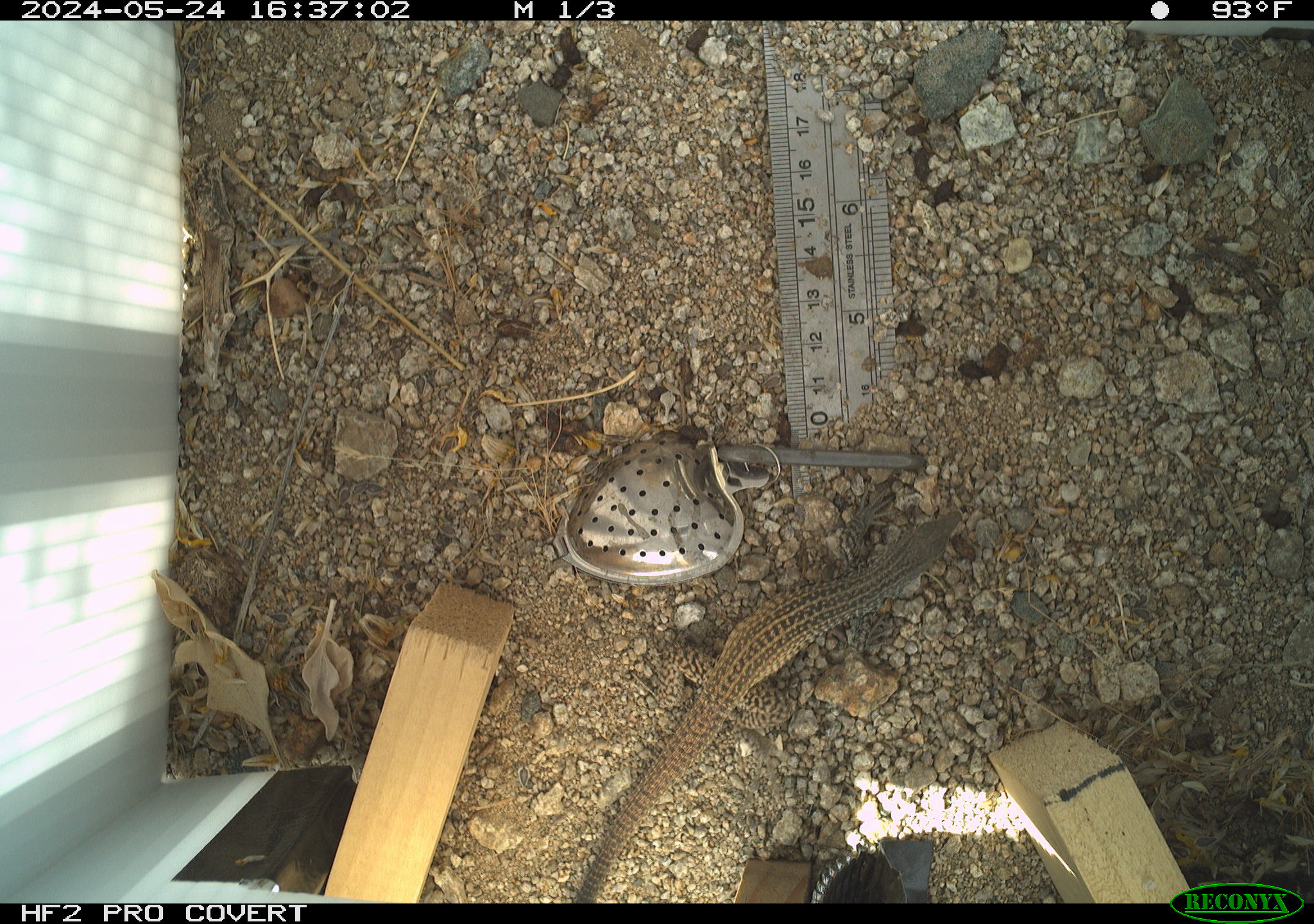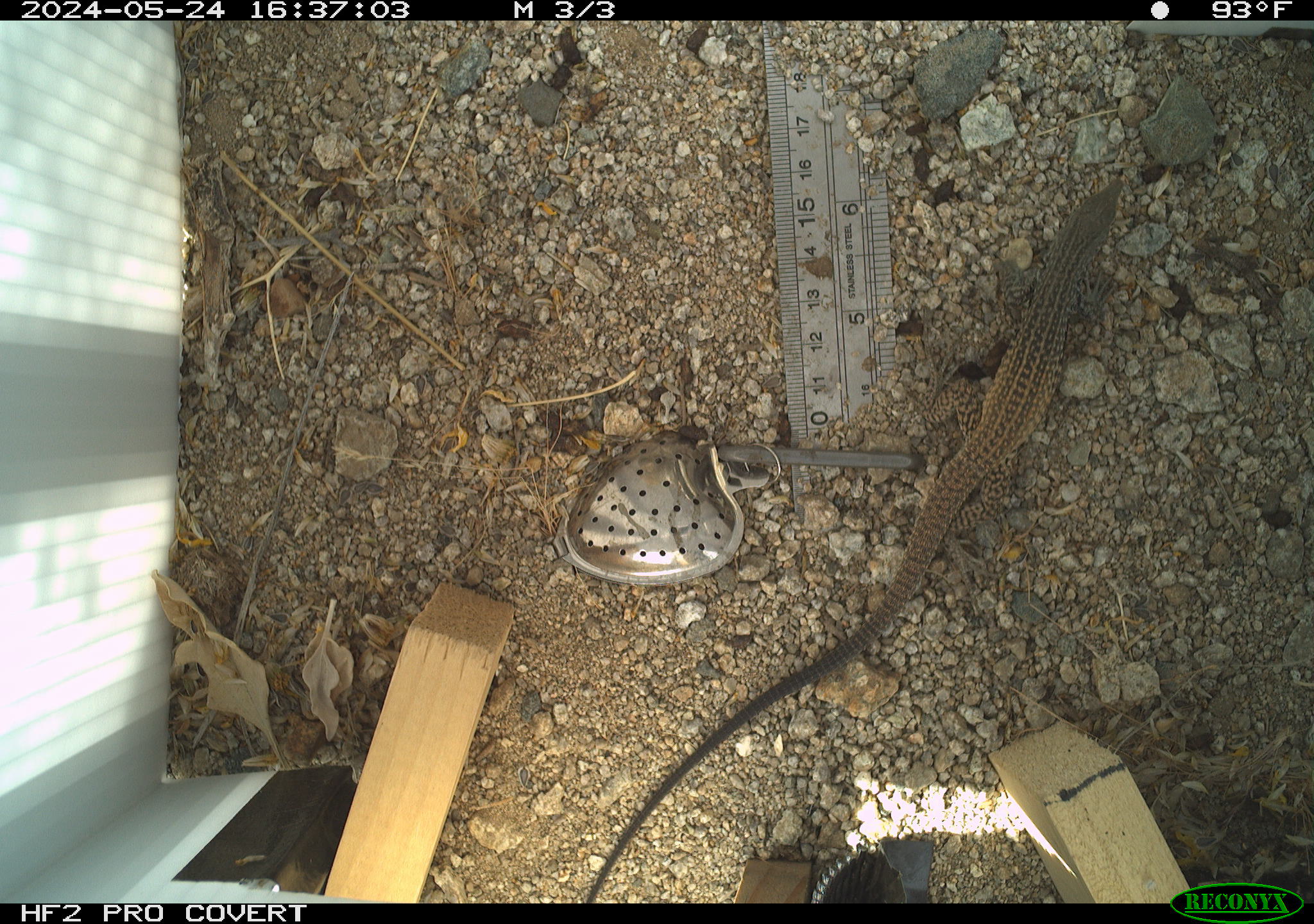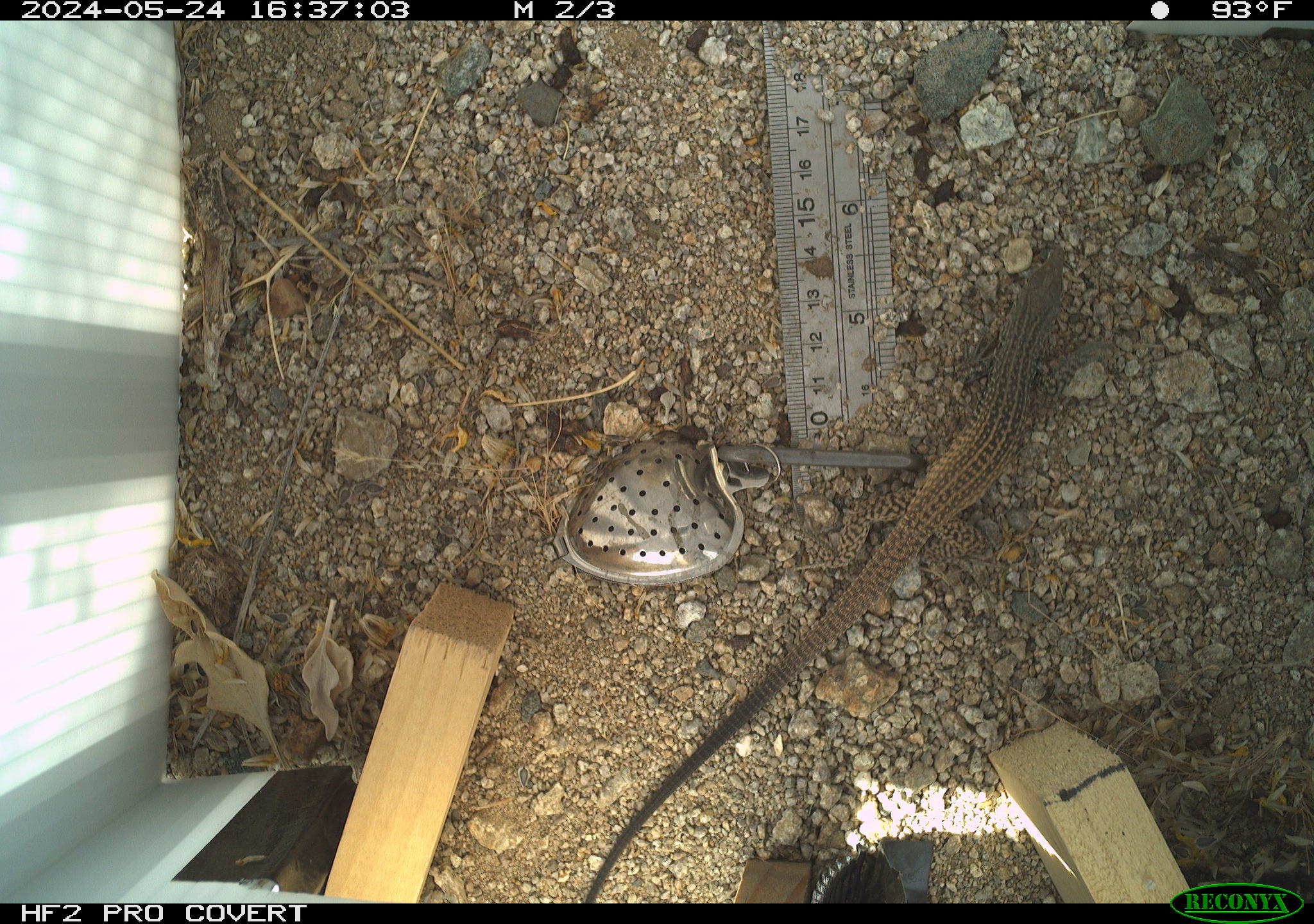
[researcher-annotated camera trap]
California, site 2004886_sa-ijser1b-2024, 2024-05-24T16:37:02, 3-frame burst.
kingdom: Animalia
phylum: Chordata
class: Reptilia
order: Squamata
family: Teiidae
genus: Aspidoscelis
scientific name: Aspidoscelis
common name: whiptail lizards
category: aspidoscelis species